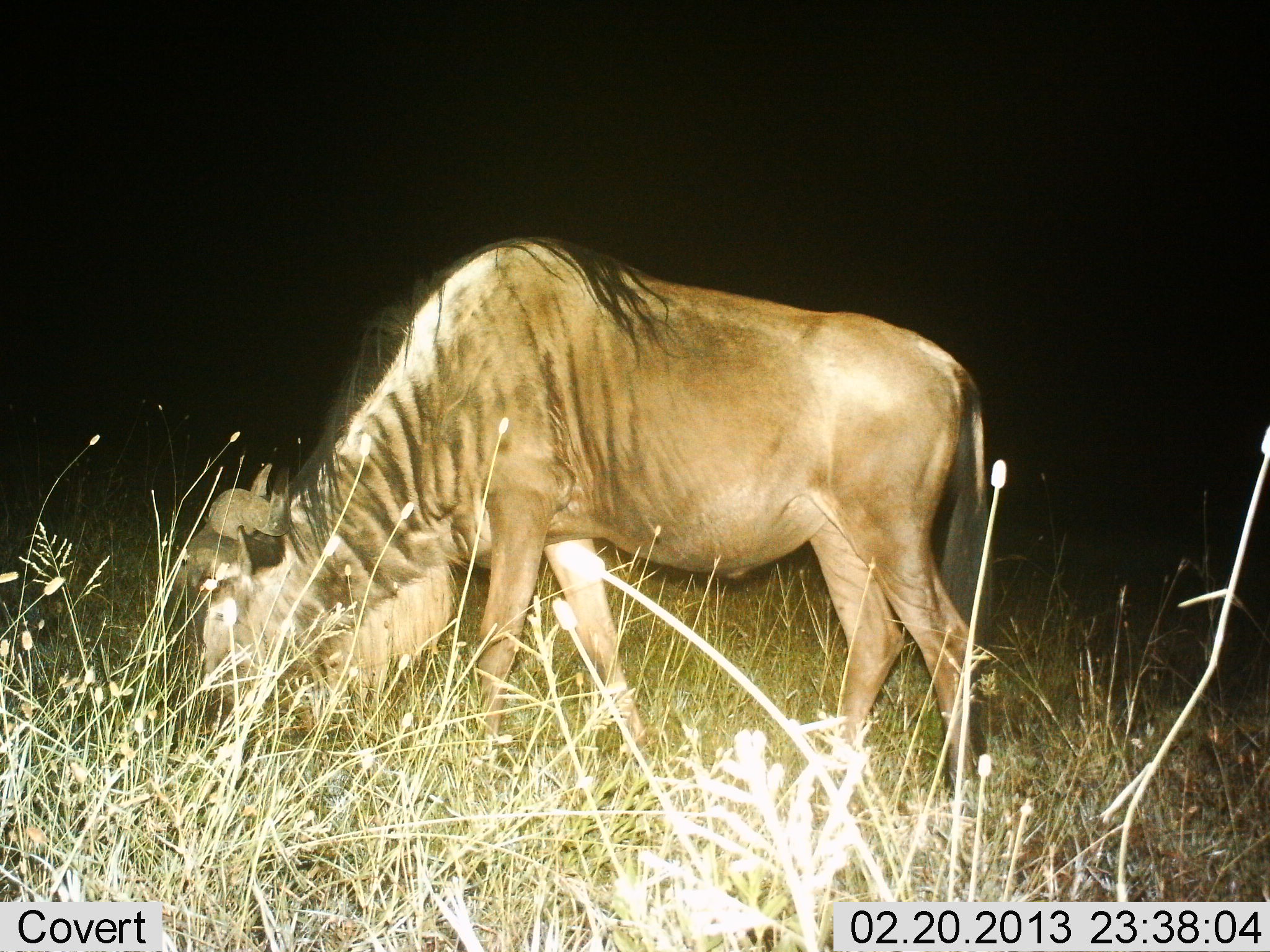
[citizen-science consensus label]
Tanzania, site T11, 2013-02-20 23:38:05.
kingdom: Animalia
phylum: Chordata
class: Mammalia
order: Artiodactyla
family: Bovidae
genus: Connochaetes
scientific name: Connochaetes taurinus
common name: blue wildebeest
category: wildebeest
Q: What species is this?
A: Wildebeest (blue wildebeest) (Connochaetes taurinus).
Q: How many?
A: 1.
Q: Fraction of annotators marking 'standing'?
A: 17%.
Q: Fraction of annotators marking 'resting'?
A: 0%.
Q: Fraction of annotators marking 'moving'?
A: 4%.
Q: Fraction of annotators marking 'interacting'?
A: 0%.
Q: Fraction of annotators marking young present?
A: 0%.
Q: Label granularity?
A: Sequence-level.